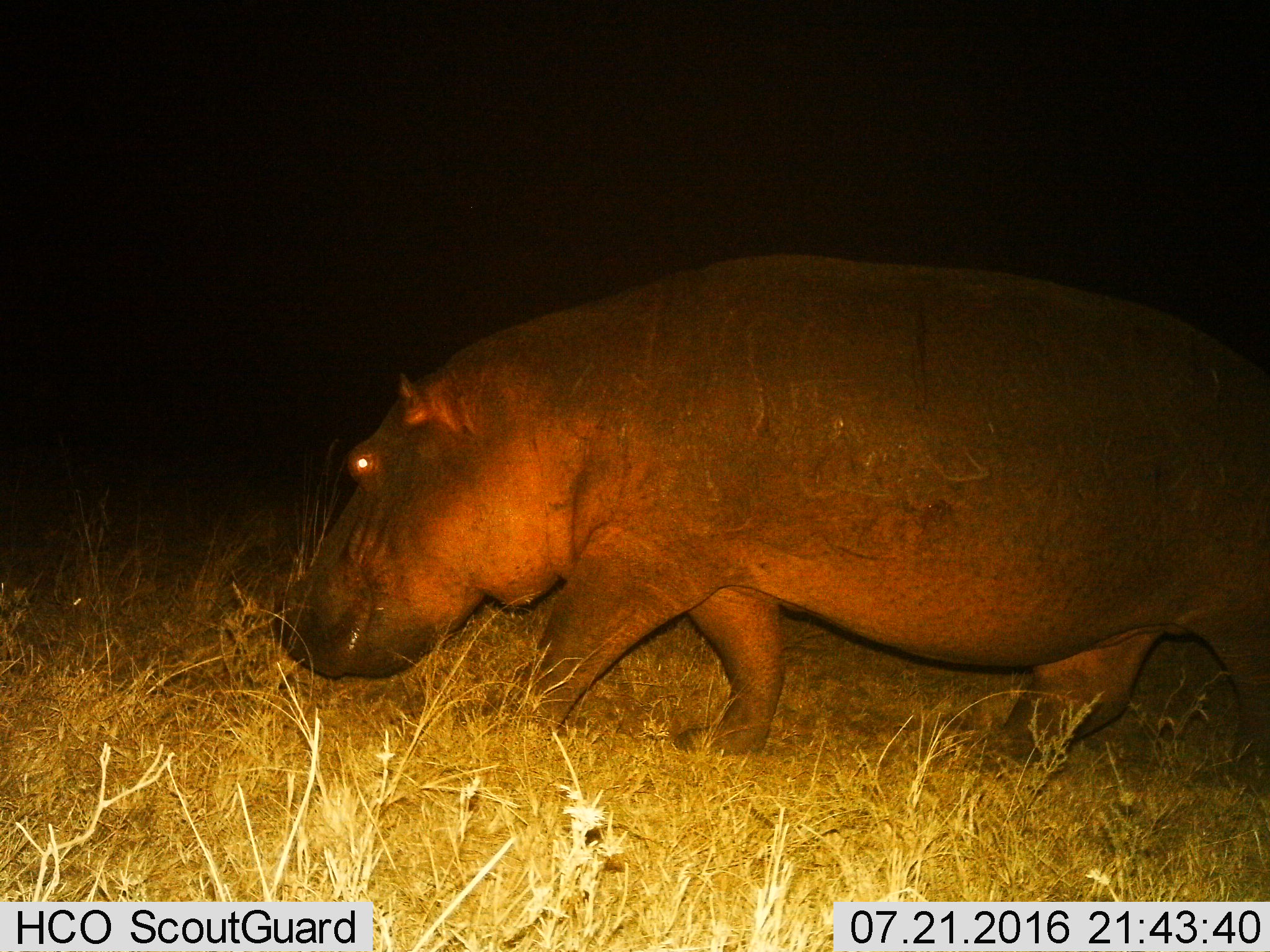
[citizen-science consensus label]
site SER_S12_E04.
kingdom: Animalia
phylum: Chordata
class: Mammalia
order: Artiodactyla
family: Hippopotamidae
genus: Hippopotamus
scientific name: Hippopotamus amphibius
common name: hippopotamus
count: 1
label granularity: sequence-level